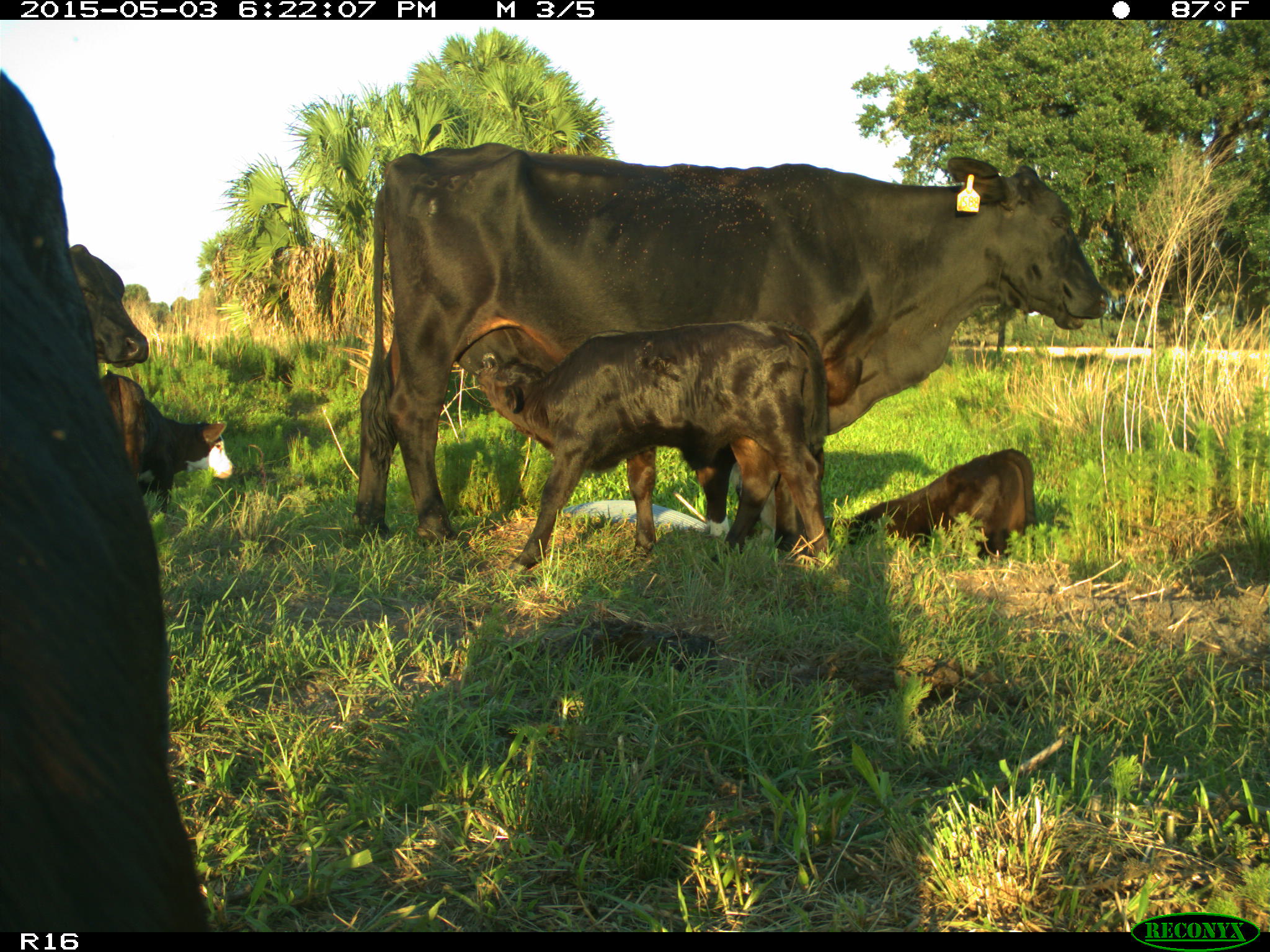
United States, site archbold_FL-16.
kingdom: Animalia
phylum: Chordata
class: Mammalia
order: Artiodactyla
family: Bovidae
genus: Bos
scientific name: Bos taurus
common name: domestic cow